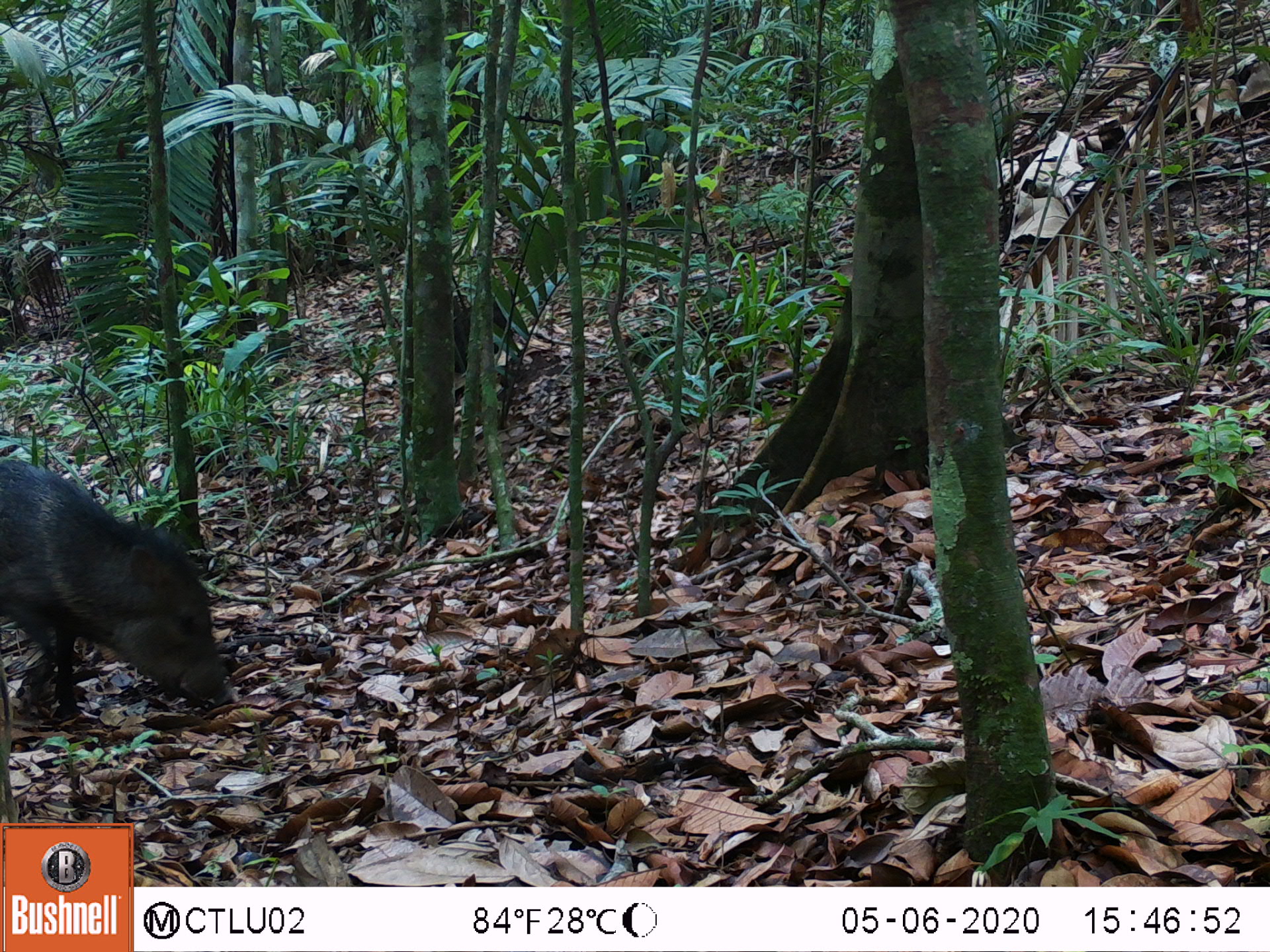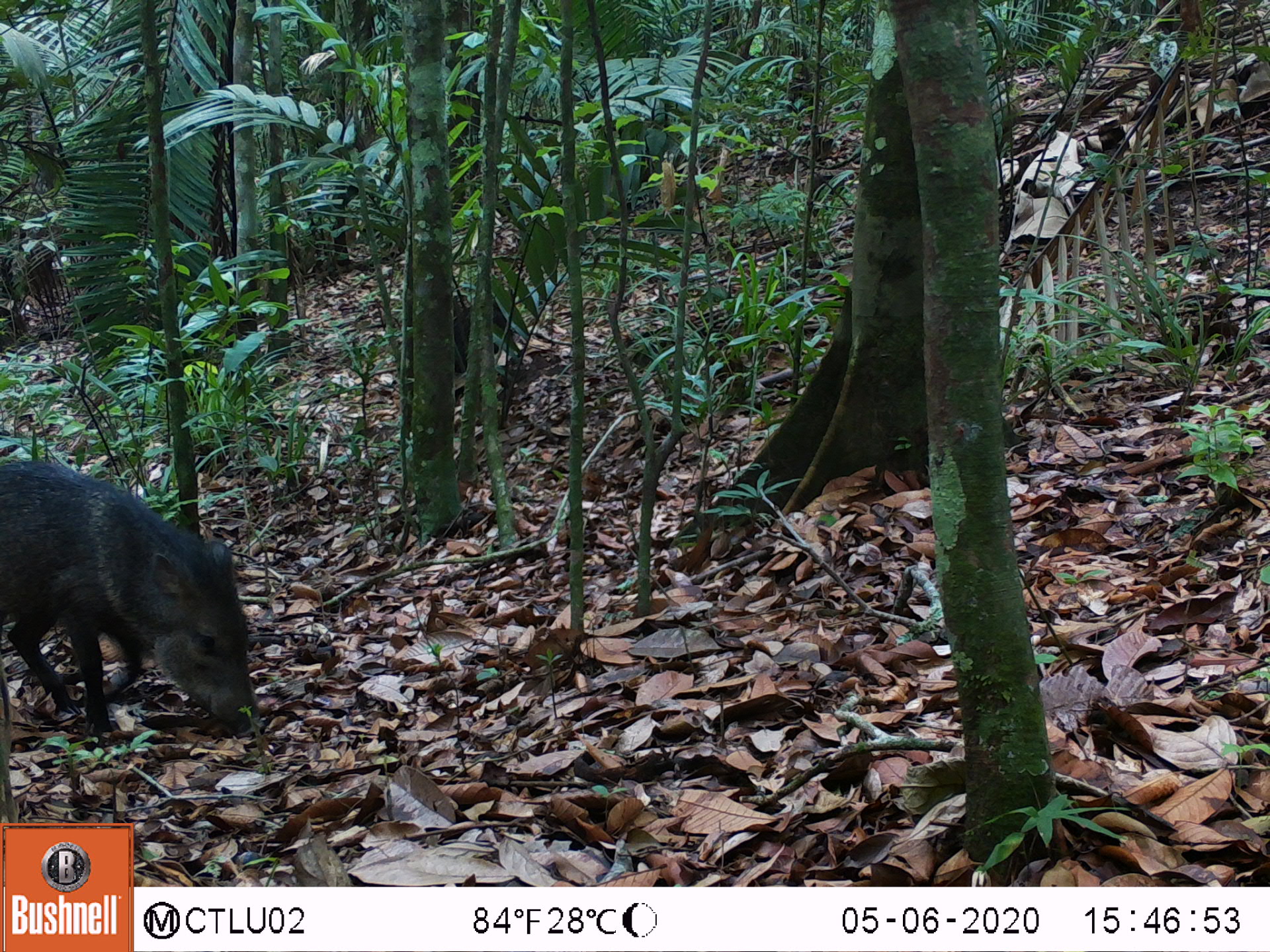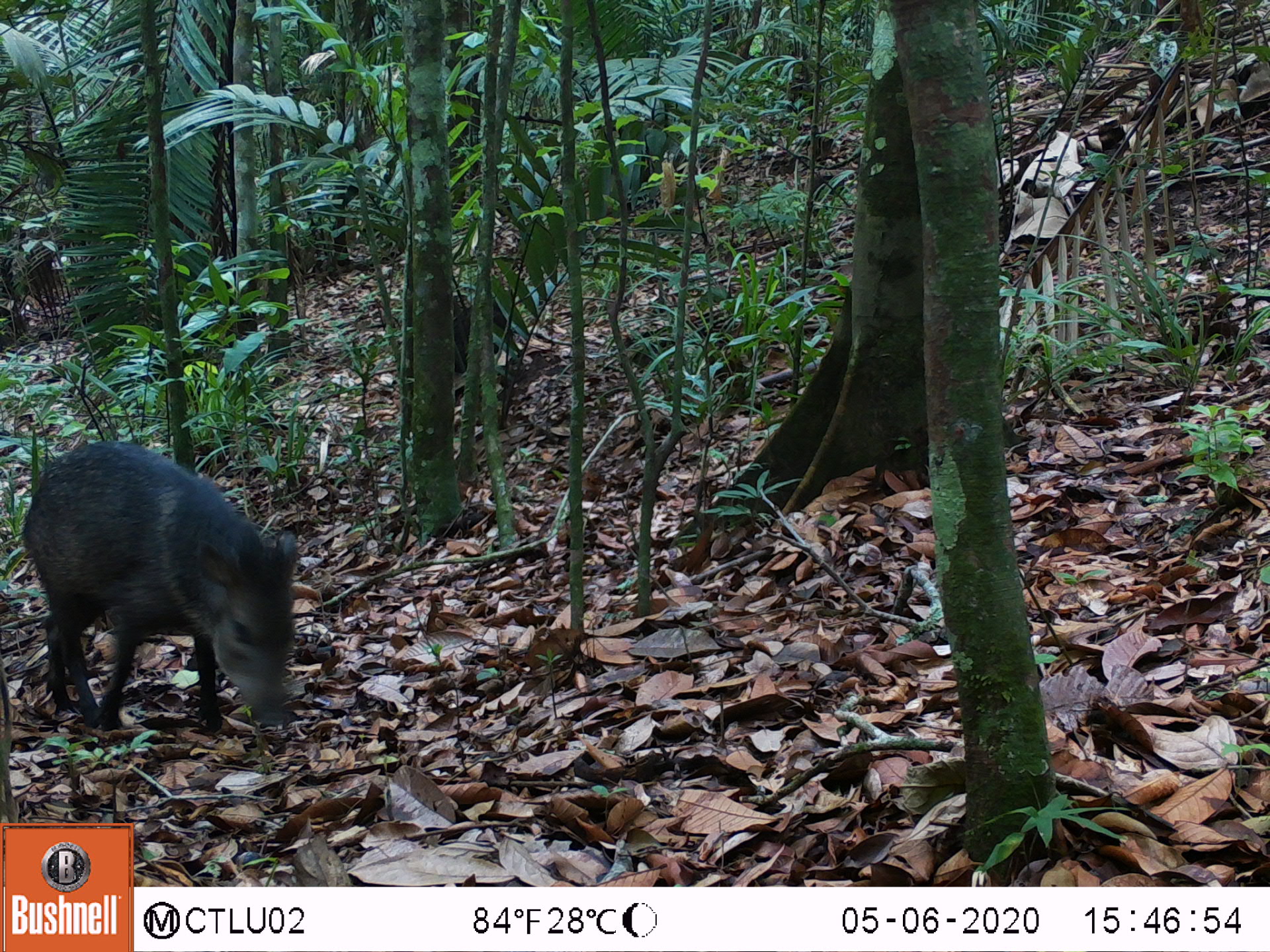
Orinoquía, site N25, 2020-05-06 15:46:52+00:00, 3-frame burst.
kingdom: Animalia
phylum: Chordata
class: Mammalia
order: Artiodactyla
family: Tayassuidae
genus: Pecari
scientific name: Pecari tajacu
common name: collared peccary